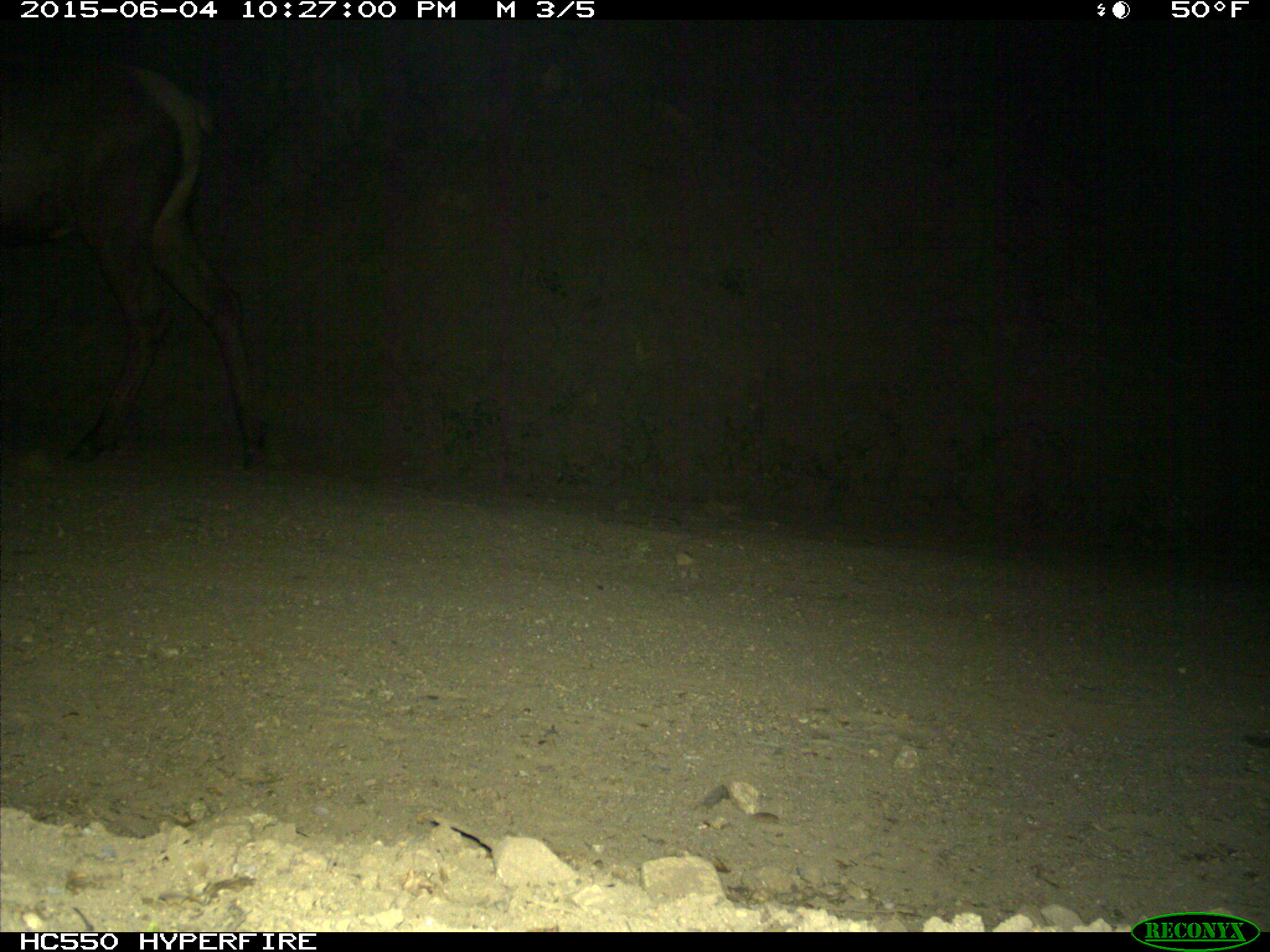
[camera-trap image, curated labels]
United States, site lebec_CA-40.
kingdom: Animalia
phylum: Chordata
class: Mammalia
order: Artiodactyla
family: Cervidae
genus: Cervus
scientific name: Cervus canadensis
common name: elk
Cervus canadensis (elk).